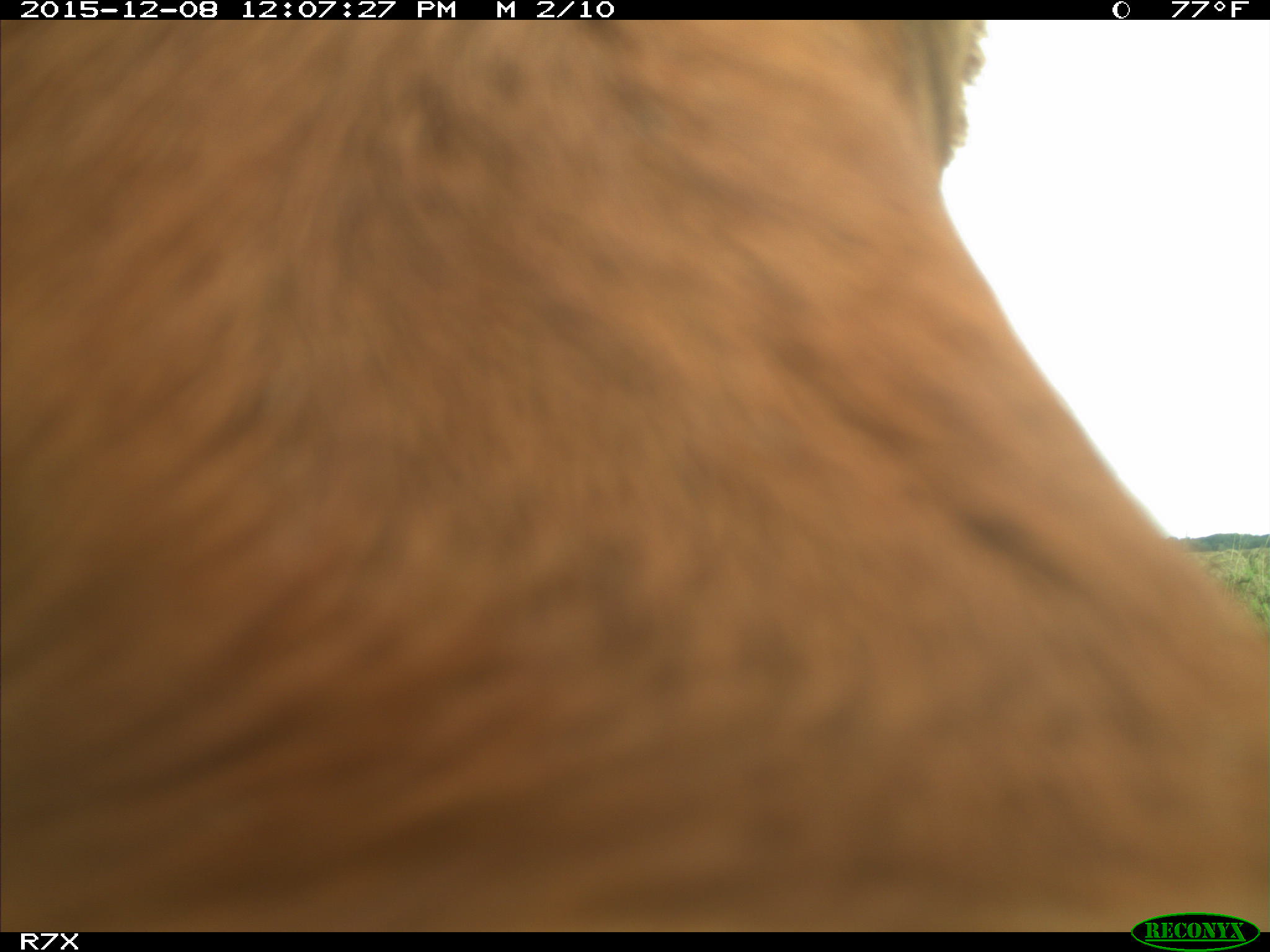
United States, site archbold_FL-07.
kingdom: Animalia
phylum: Chordata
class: Mammalia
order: Artiodactyla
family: Bovidae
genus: Bos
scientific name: Bos taurus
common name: domestic cow